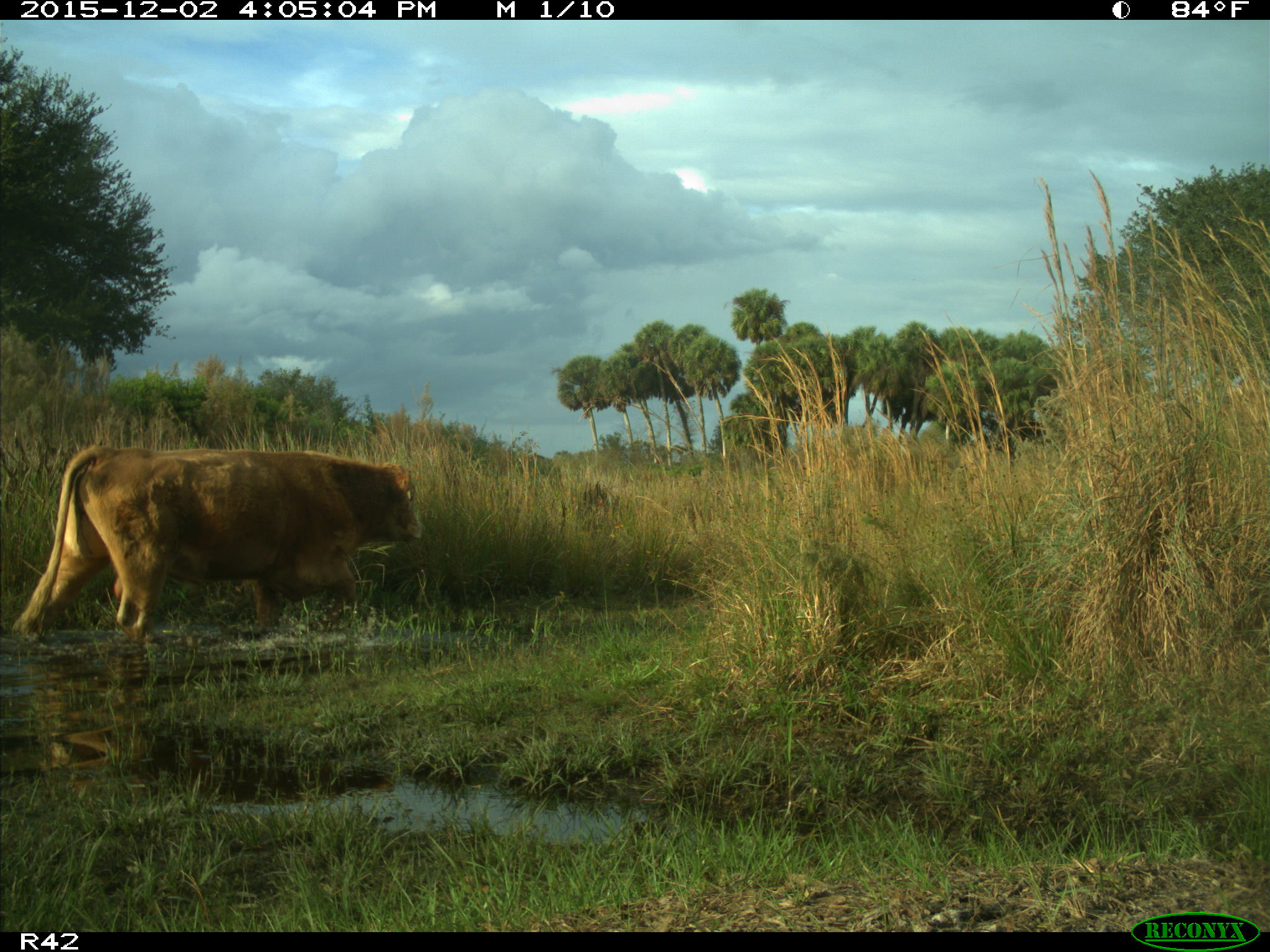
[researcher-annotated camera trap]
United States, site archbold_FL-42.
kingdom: Animalia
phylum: Chordata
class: Mammalia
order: Artiodactyla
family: Bovidae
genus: Bos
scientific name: Bos taurus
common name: domestic cow